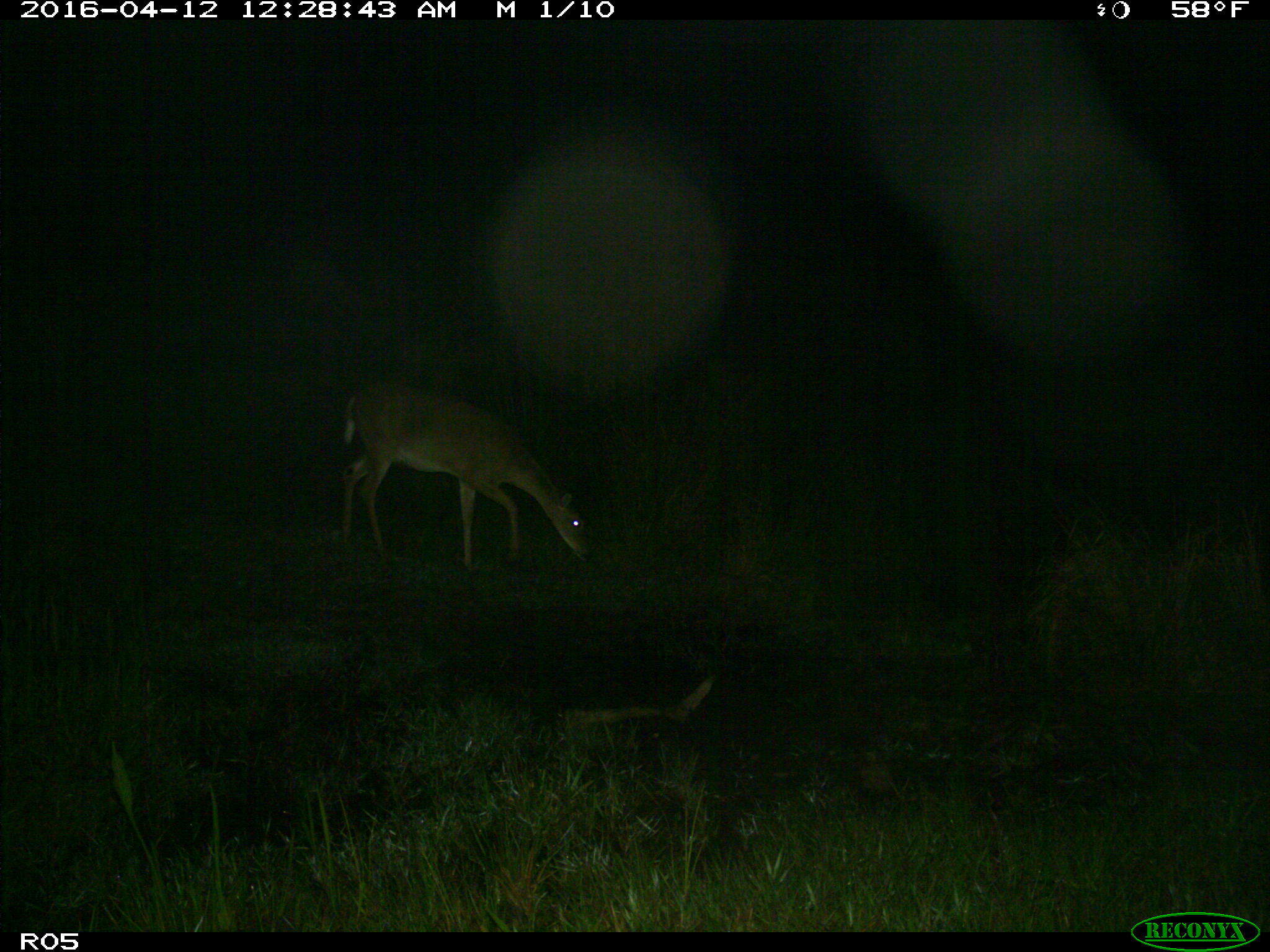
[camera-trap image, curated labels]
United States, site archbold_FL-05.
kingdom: Animalia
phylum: Chordata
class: Mammalia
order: Artiodactyla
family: Cervidae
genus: Odocoileus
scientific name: Odocoileus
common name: deer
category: unidentified deer